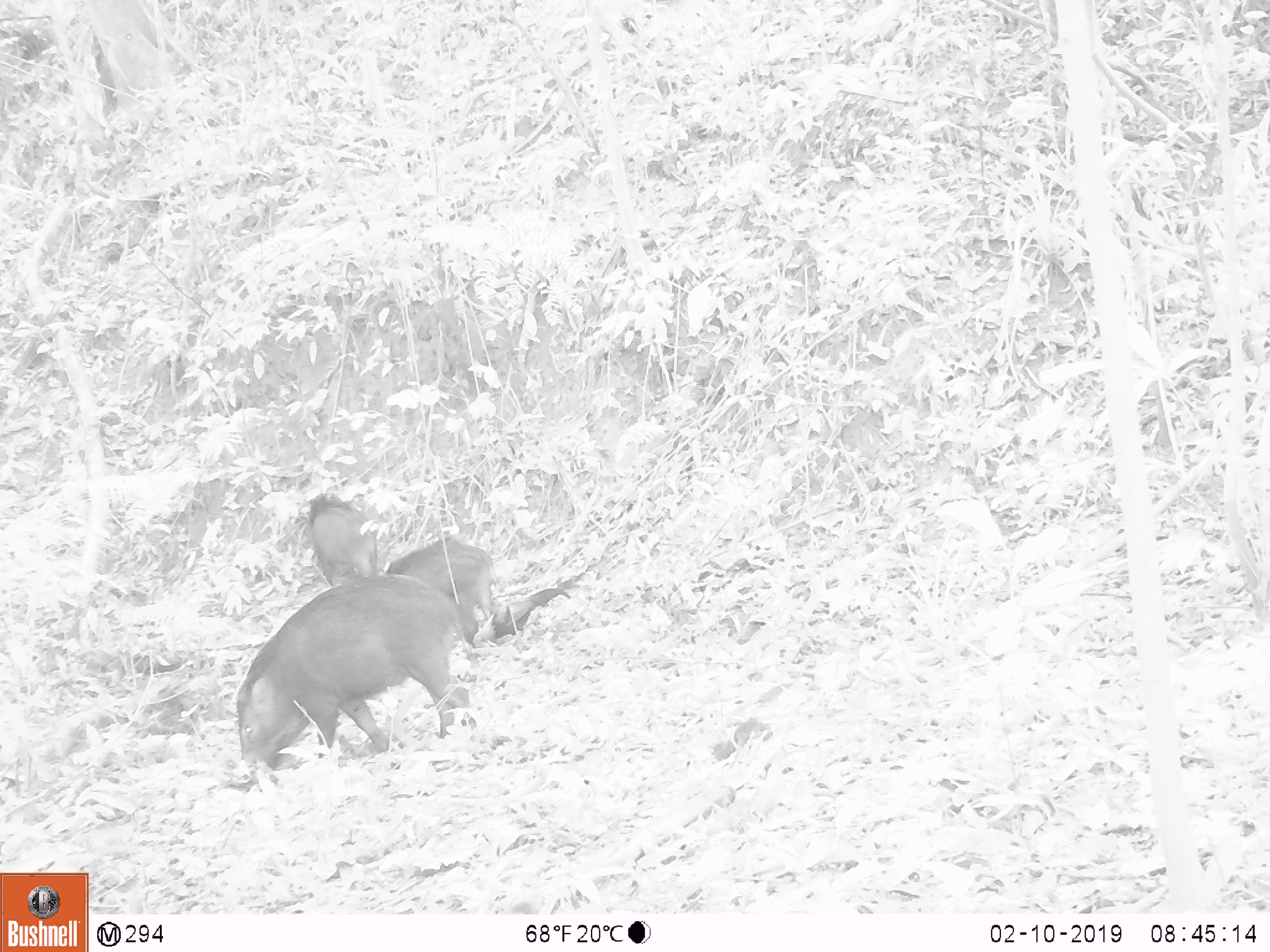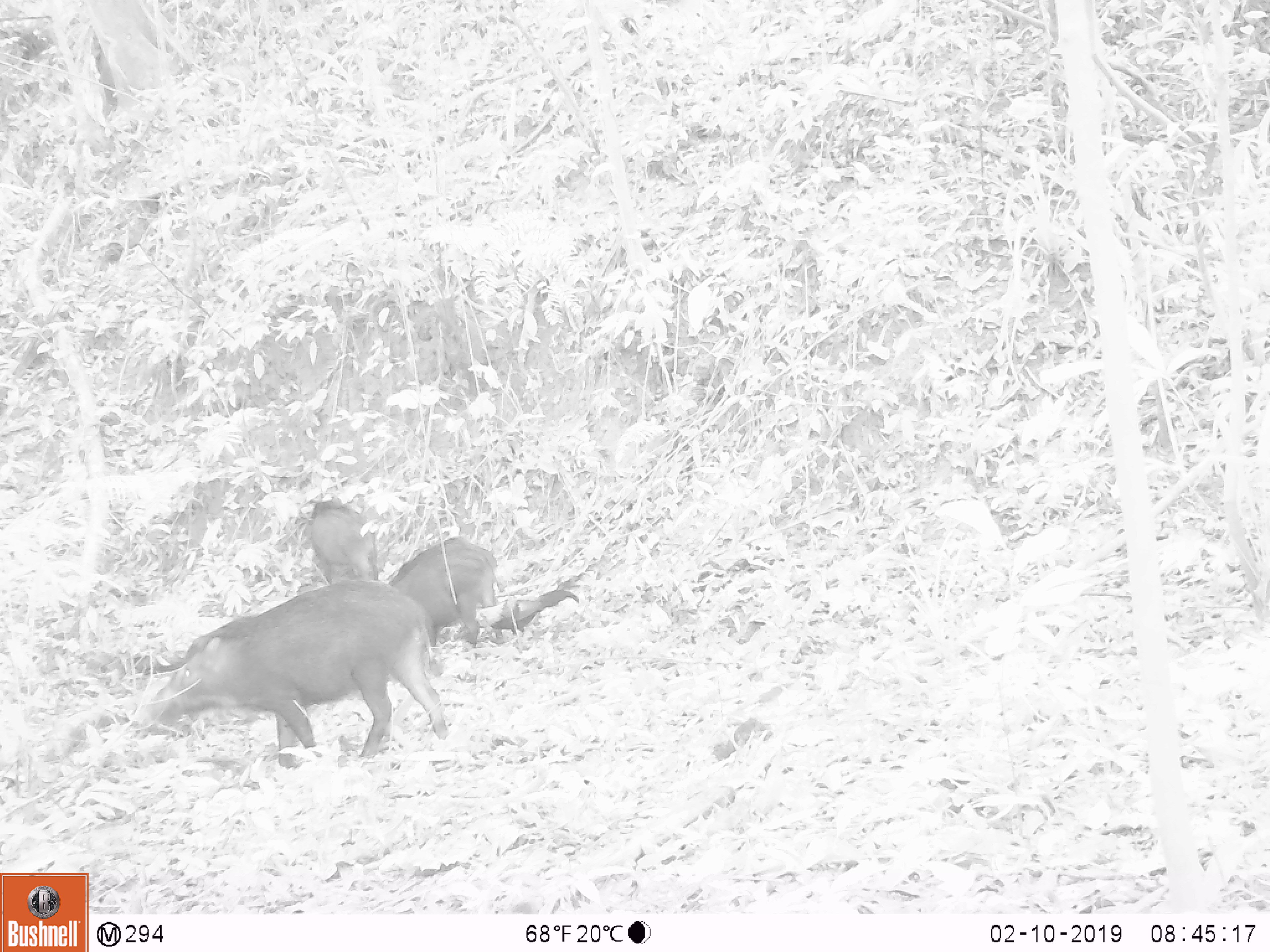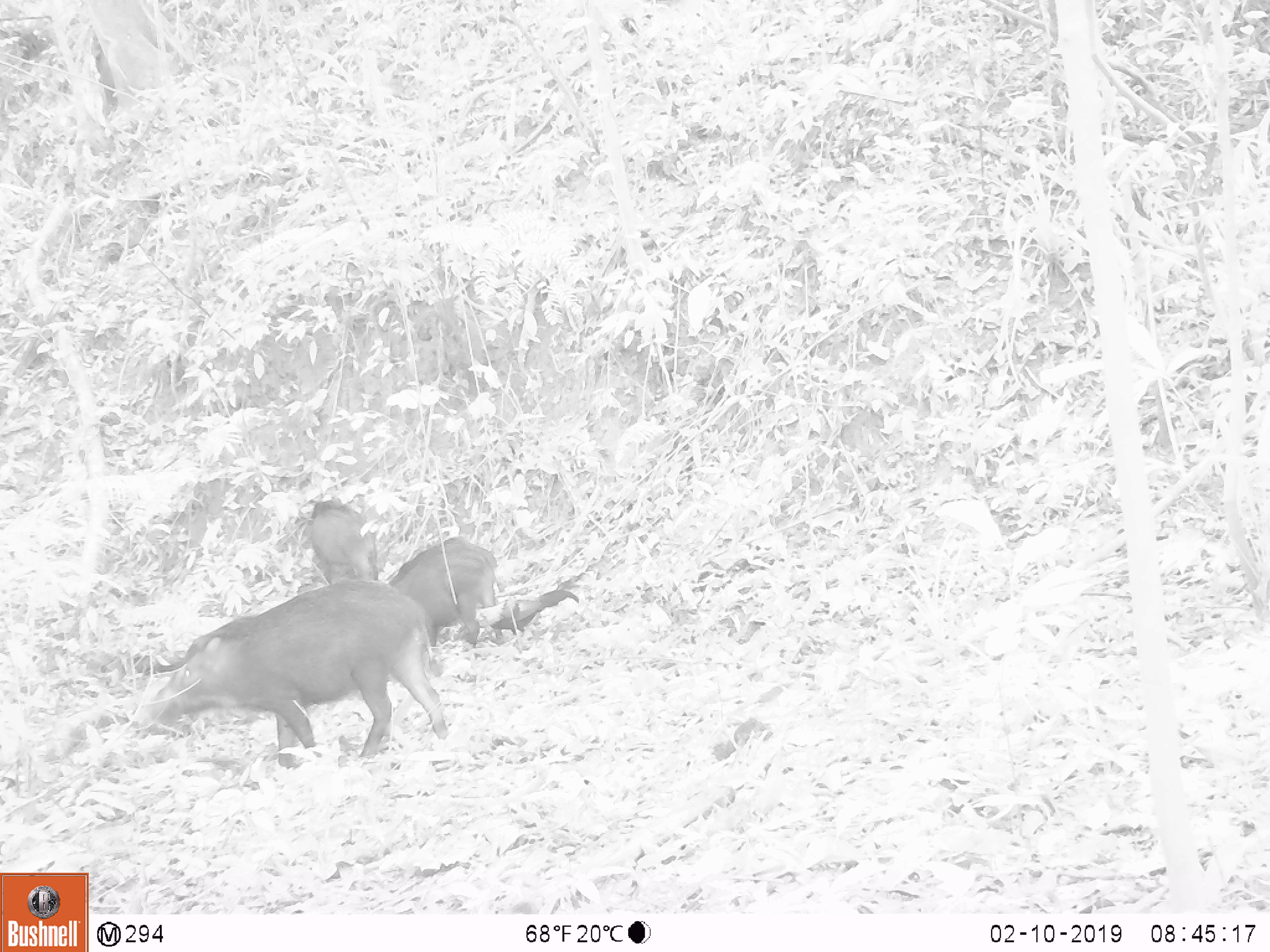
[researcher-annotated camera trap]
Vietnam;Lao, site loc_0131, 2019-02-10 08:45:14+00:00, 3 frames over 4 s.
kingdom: Animalia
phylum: Chordata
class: Mammalia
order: Artiodactyla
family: Suidae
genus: Sus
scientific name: Sus scrofa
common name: eurasian wild pig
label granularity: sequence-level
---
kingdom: Animalia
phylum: Chordata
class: Aves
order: Galliformes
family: Phasianidae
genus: Gallus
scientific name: Gallus gallus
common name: red junglefowl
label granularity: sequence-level